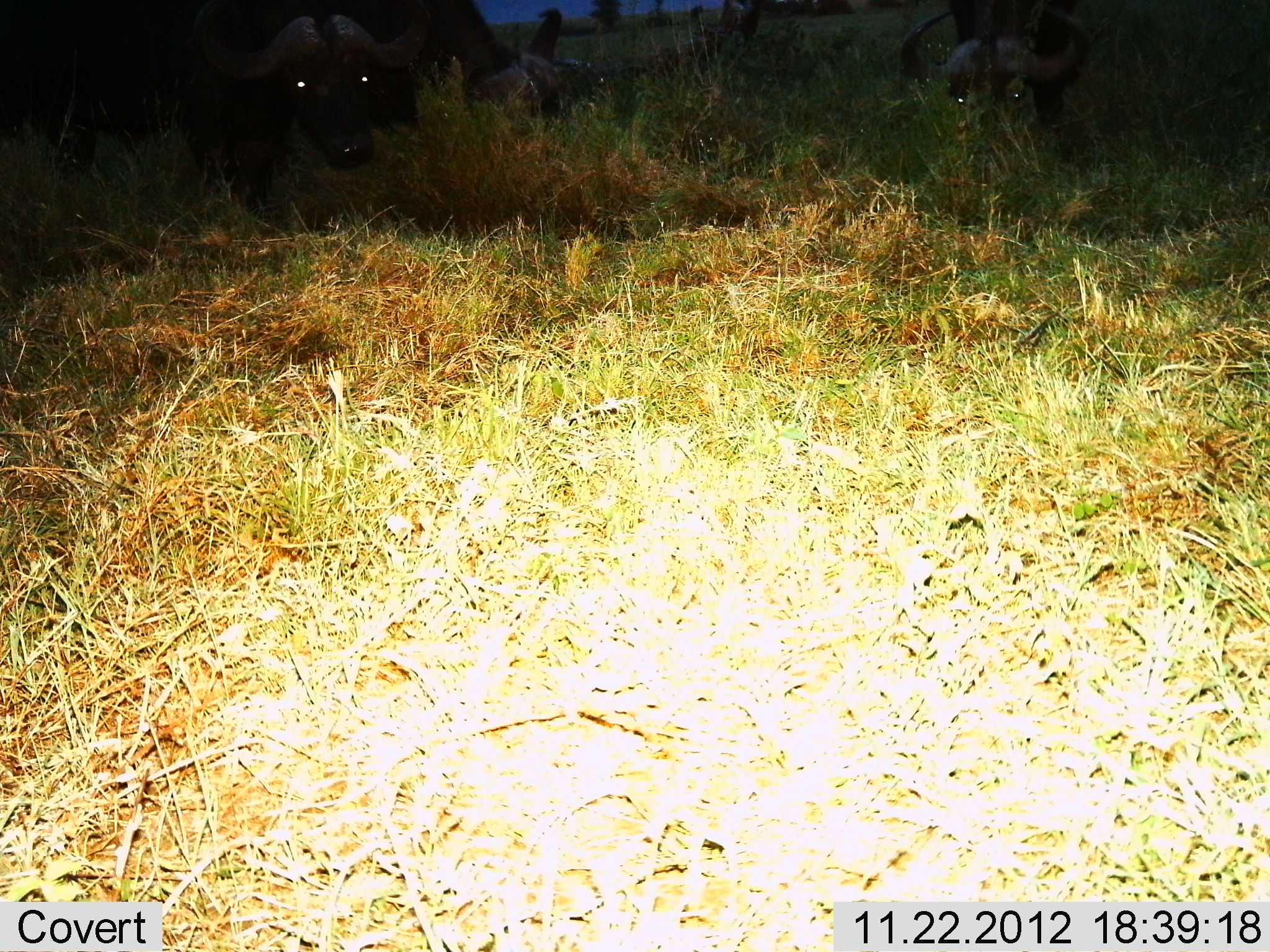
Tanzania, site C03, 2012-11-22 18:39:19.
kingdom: Animalia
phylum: Chordata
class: Mammalia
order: Artiodactyla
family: Bovidae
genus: Syncerus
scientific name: Syncerus caffer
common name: cape buffalo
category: buffalo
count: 3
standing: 44%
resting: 6%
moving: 22%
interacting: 0%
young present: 0%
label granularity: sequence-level